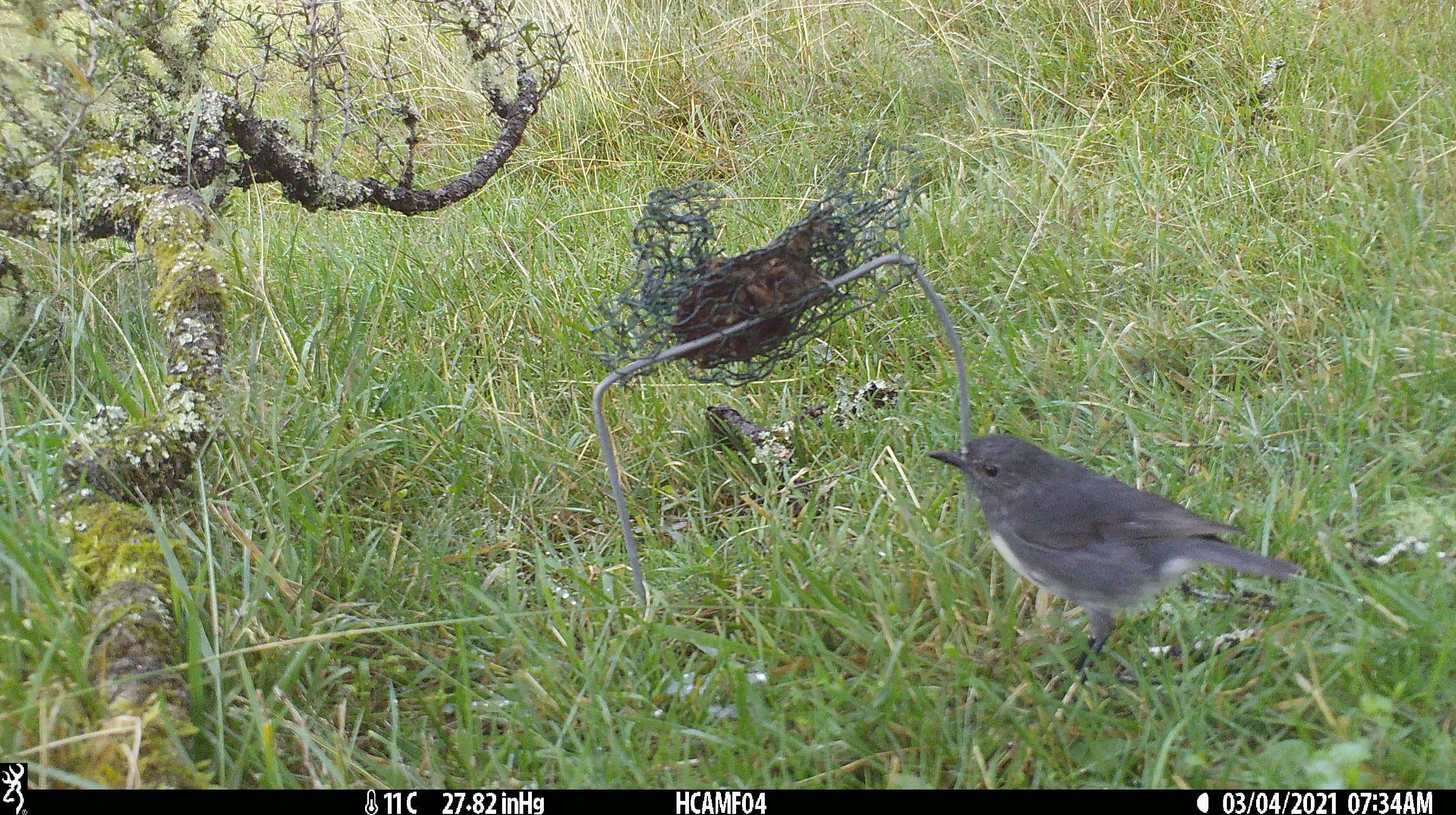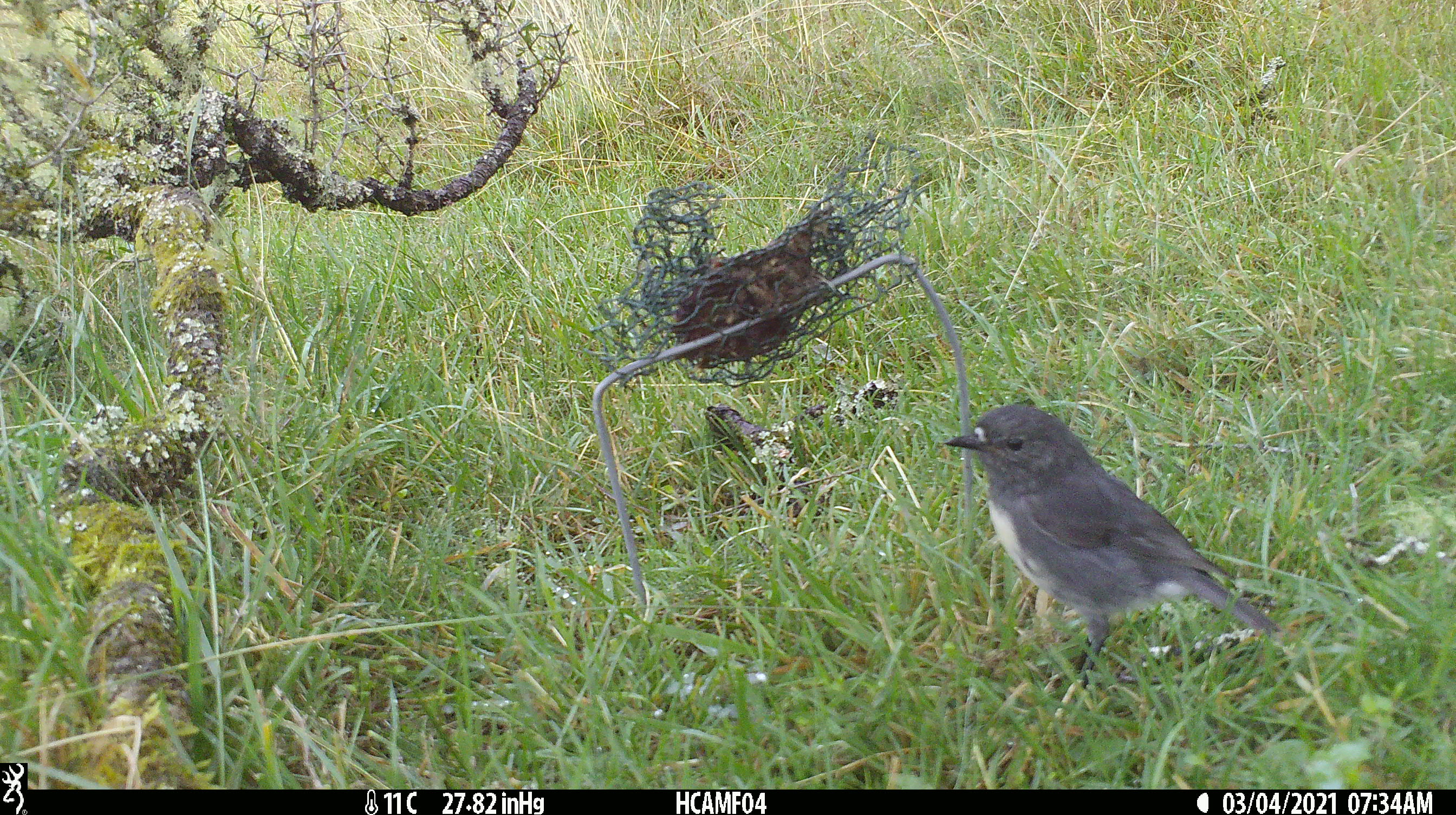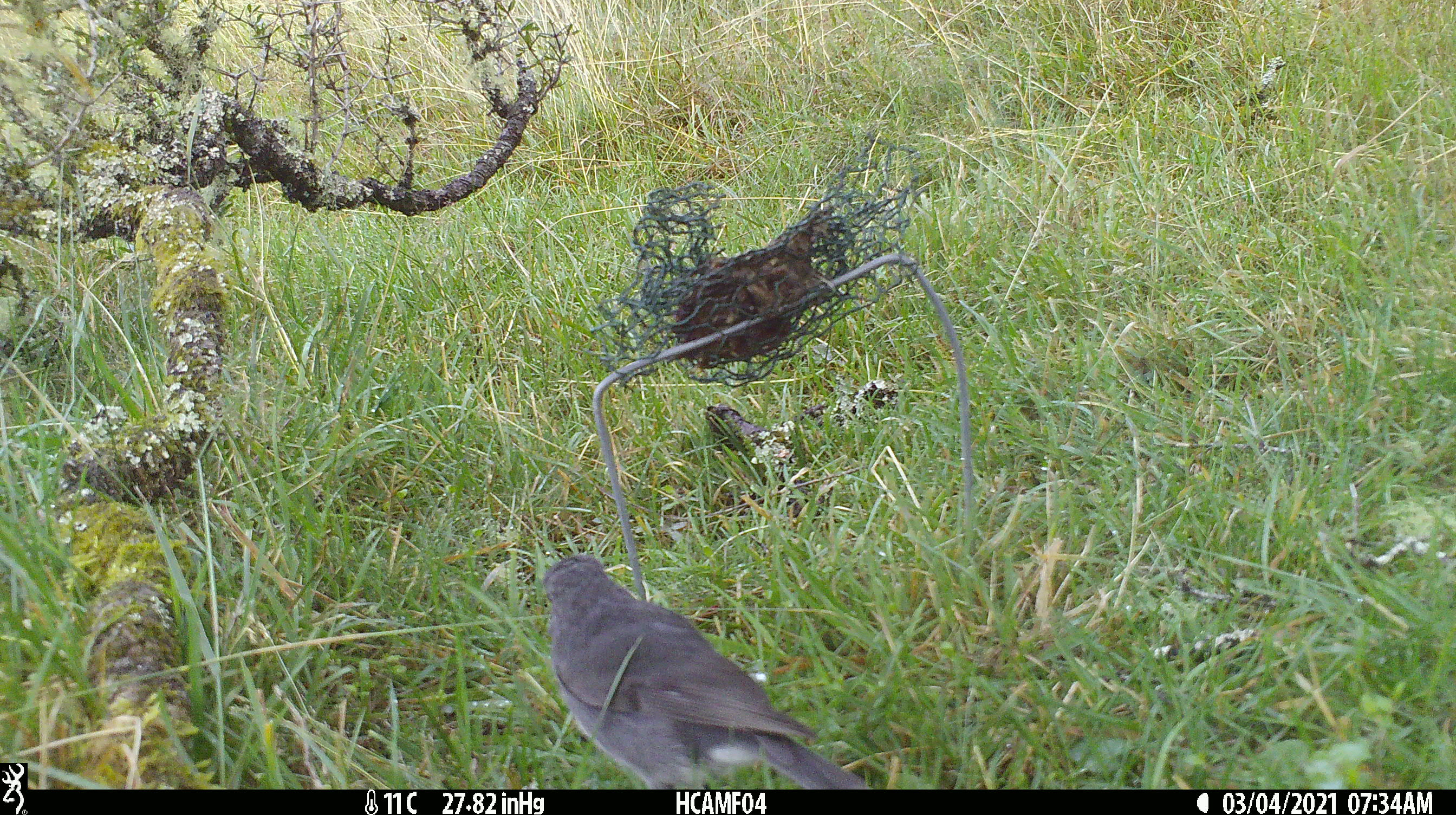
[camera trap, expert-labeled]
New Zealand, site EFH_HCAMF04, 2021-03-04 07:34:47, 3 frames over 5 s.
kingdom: Animalia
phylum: Chordata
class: Aves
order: Passeriformes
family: Petroicidae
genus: Petroica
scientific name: Petroica australis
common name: new zealand robin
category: robin